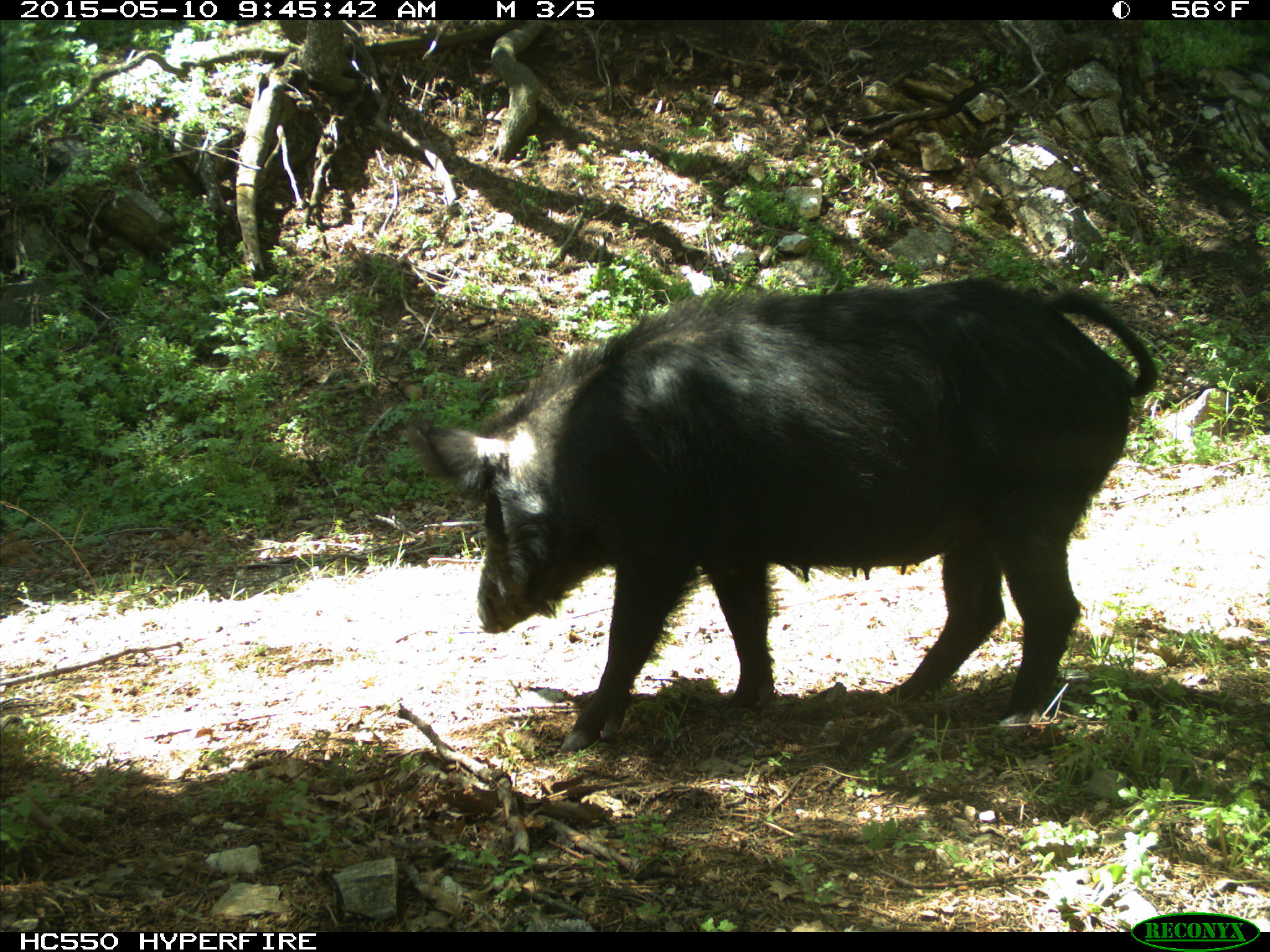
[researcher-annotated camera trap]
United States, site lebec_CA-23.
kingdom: Animalia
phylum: Chordata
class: Mammalia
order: Artiodactyla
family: Suidae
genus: Sus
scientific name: Sus scrofa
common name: wild boar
Sus scrofa (wild boar).